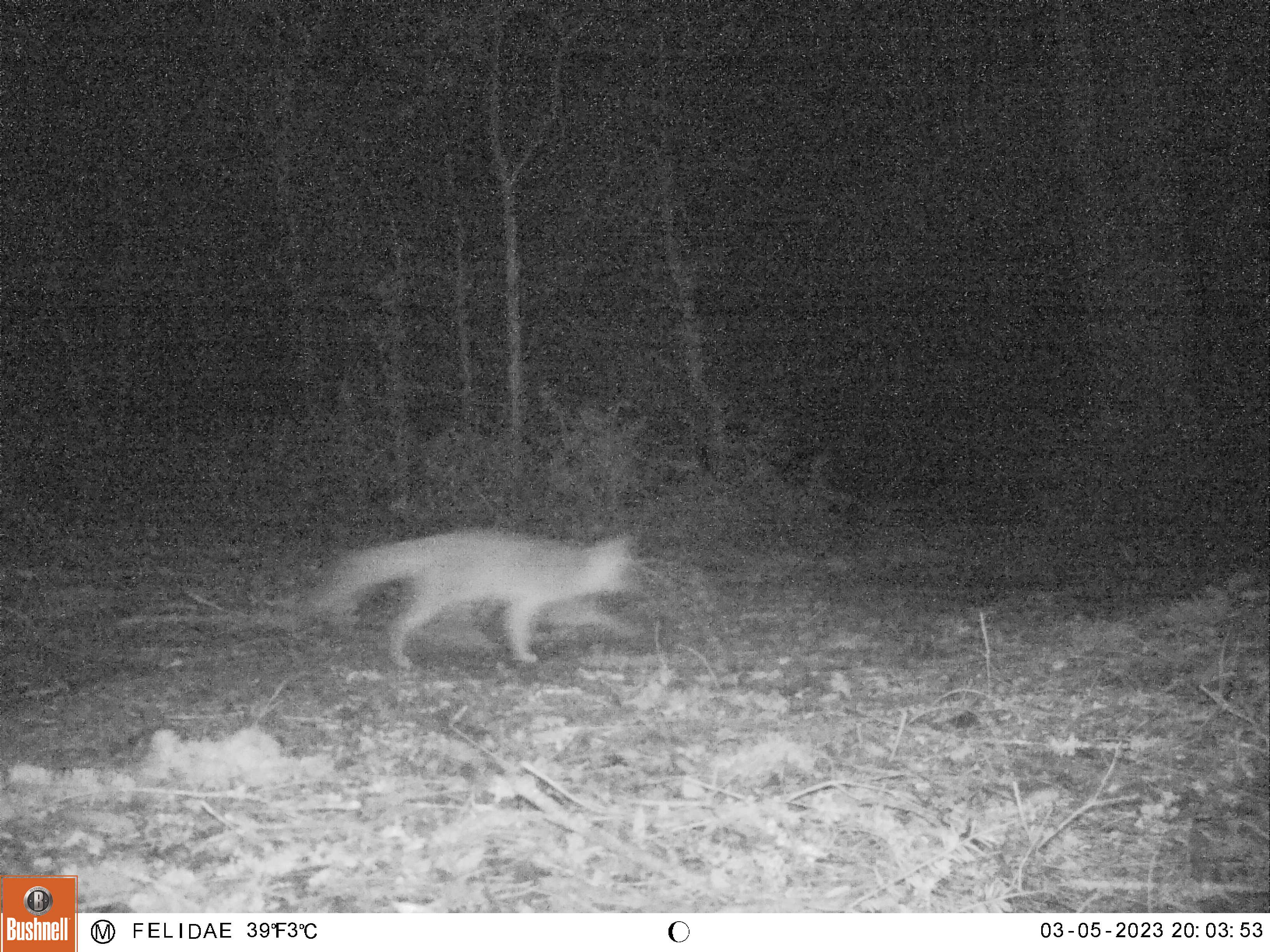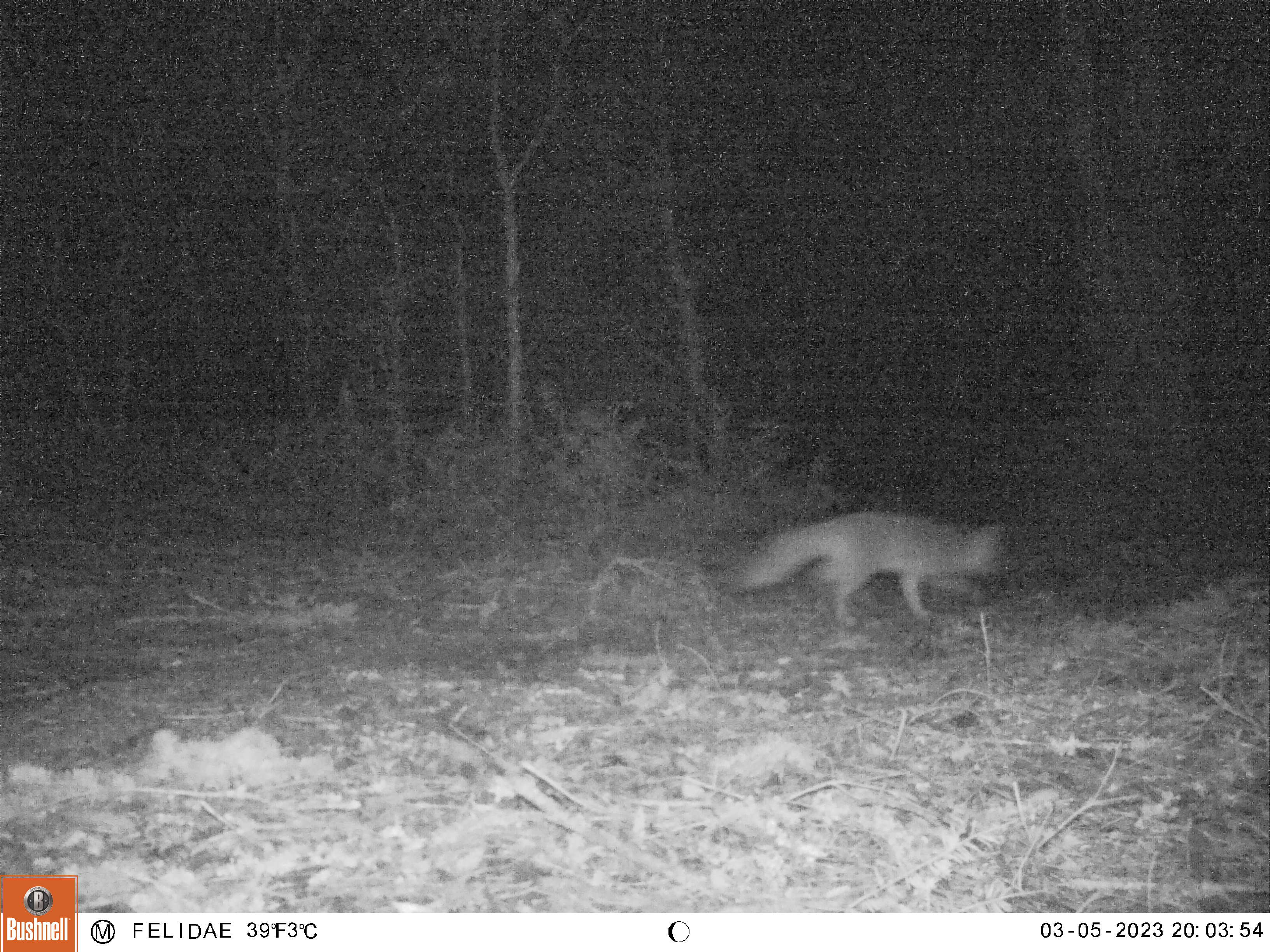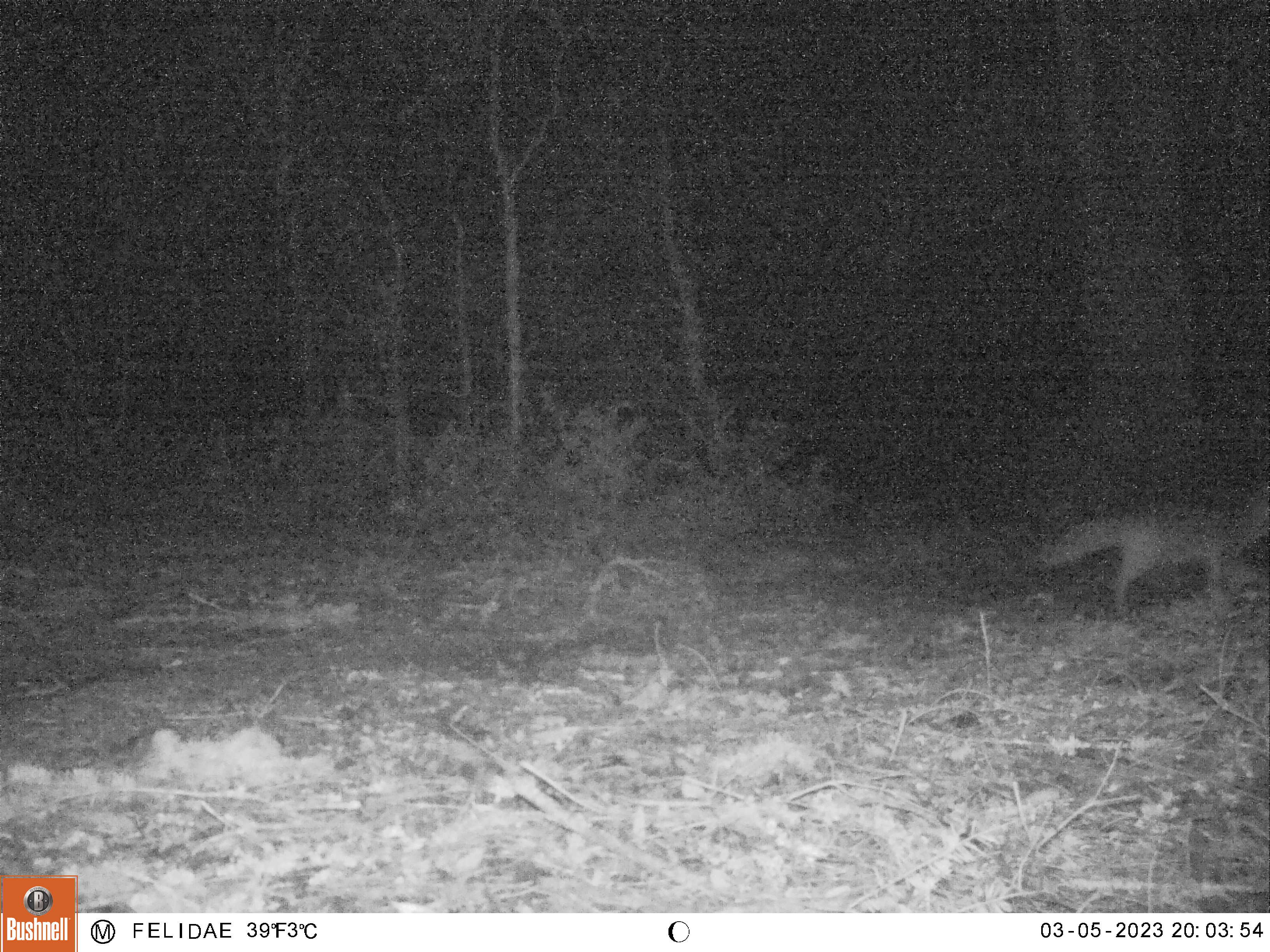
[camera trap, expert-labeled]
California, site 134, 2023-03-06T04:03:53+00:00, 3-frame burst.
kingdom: Animalia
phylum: Chordata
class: Mammalia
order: Carnivora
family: Canidae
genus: Urocyon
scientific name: Urocyon cinereoargenteus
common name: gray fox